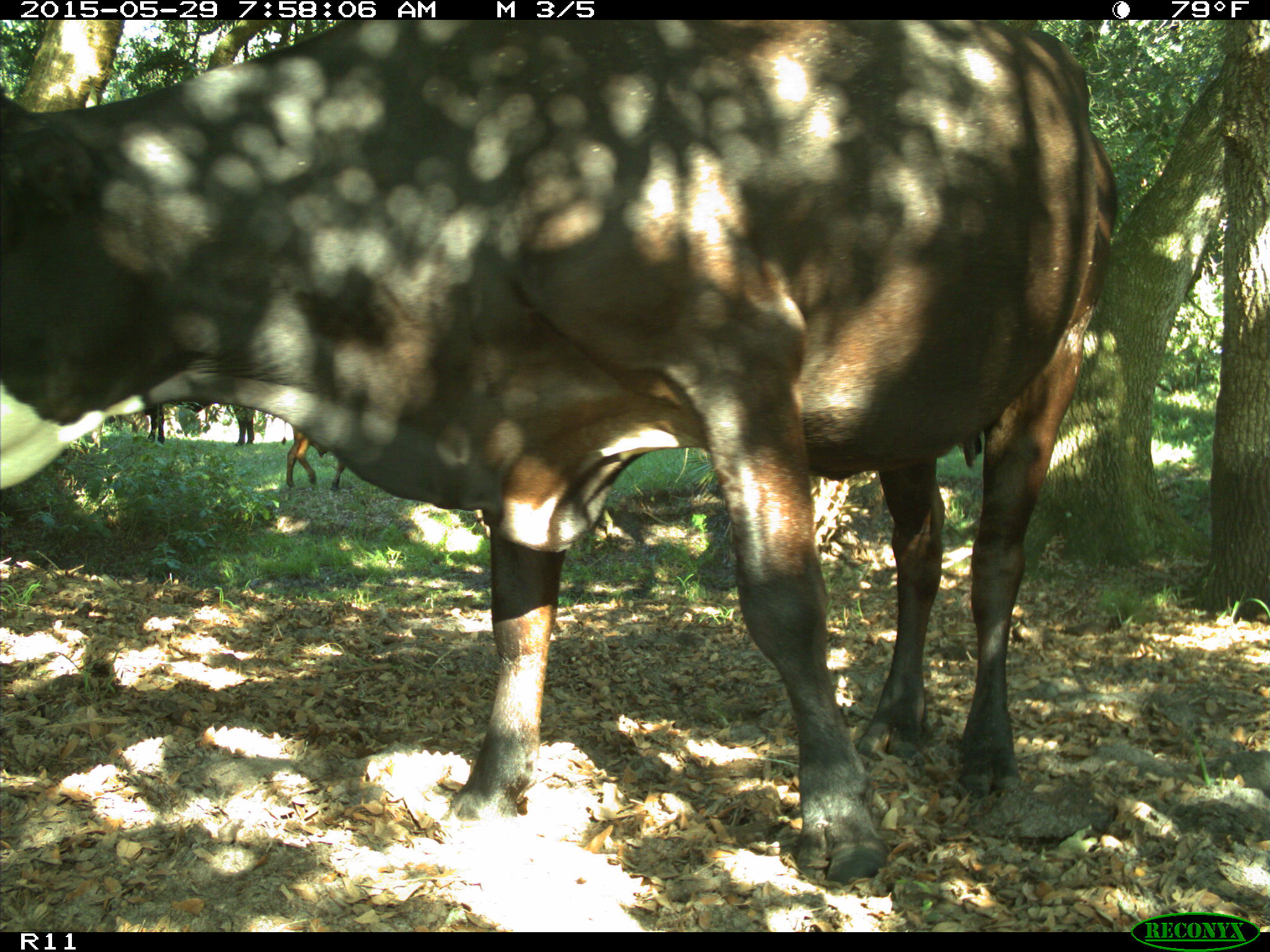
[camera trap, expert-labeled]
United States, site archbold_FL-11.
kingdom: Animalia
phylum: Chordata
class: Mammalia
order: Artiodactyla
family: Bovidae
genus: Bos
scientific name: Bos taurus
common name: domestic cow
Bos taurus (domestic cow).